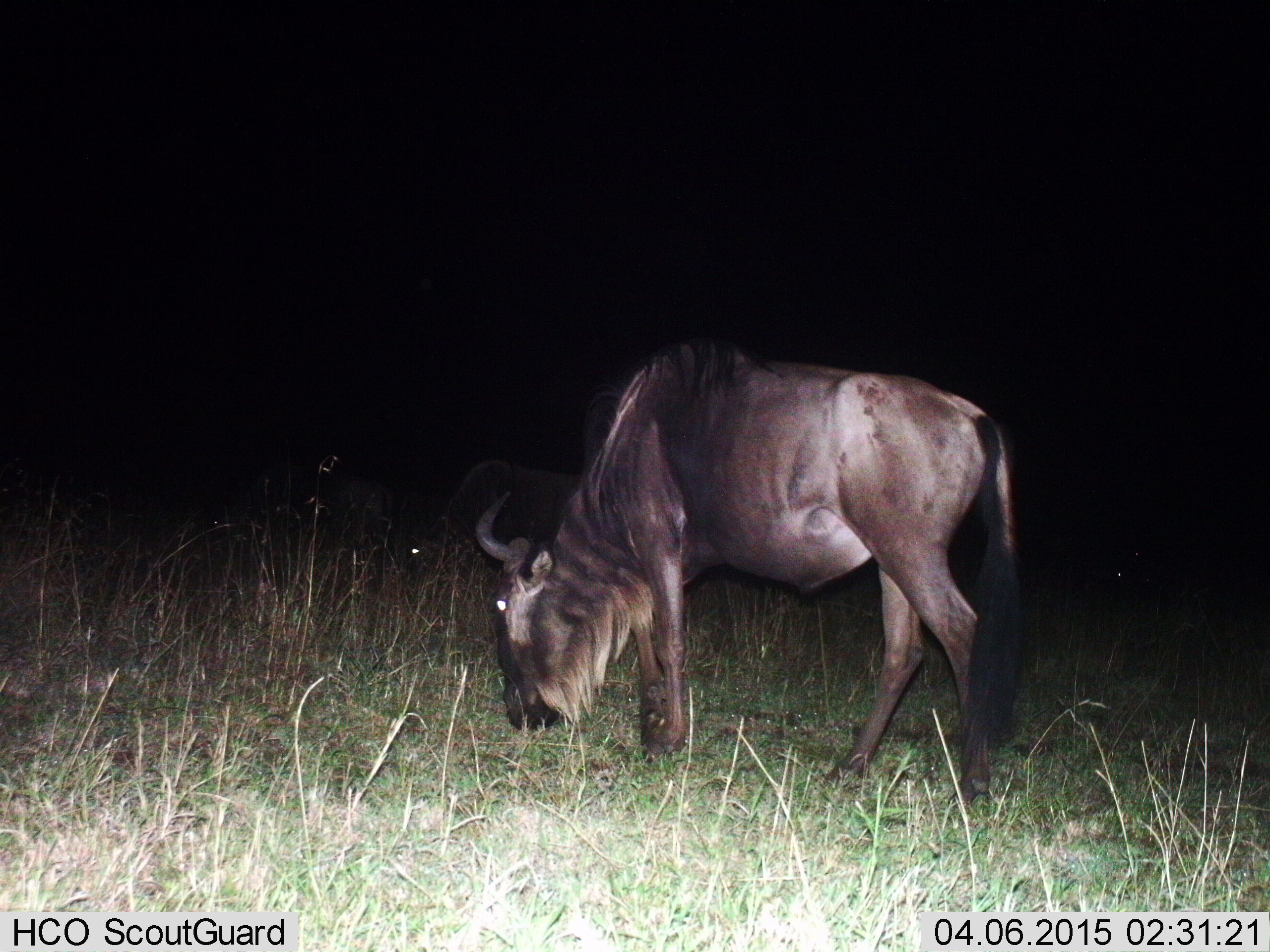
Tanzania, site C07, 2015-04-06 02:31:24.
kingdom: Animalia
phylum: Chordata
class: Mammalia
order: Artiodactyla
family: Bovidae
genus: Connochaetes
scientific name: Connochaetes taurinus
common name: blue wildebeest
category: wildebeest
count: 2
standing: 30%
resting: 0%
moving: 10%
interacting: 0%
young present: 0%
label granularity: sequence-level